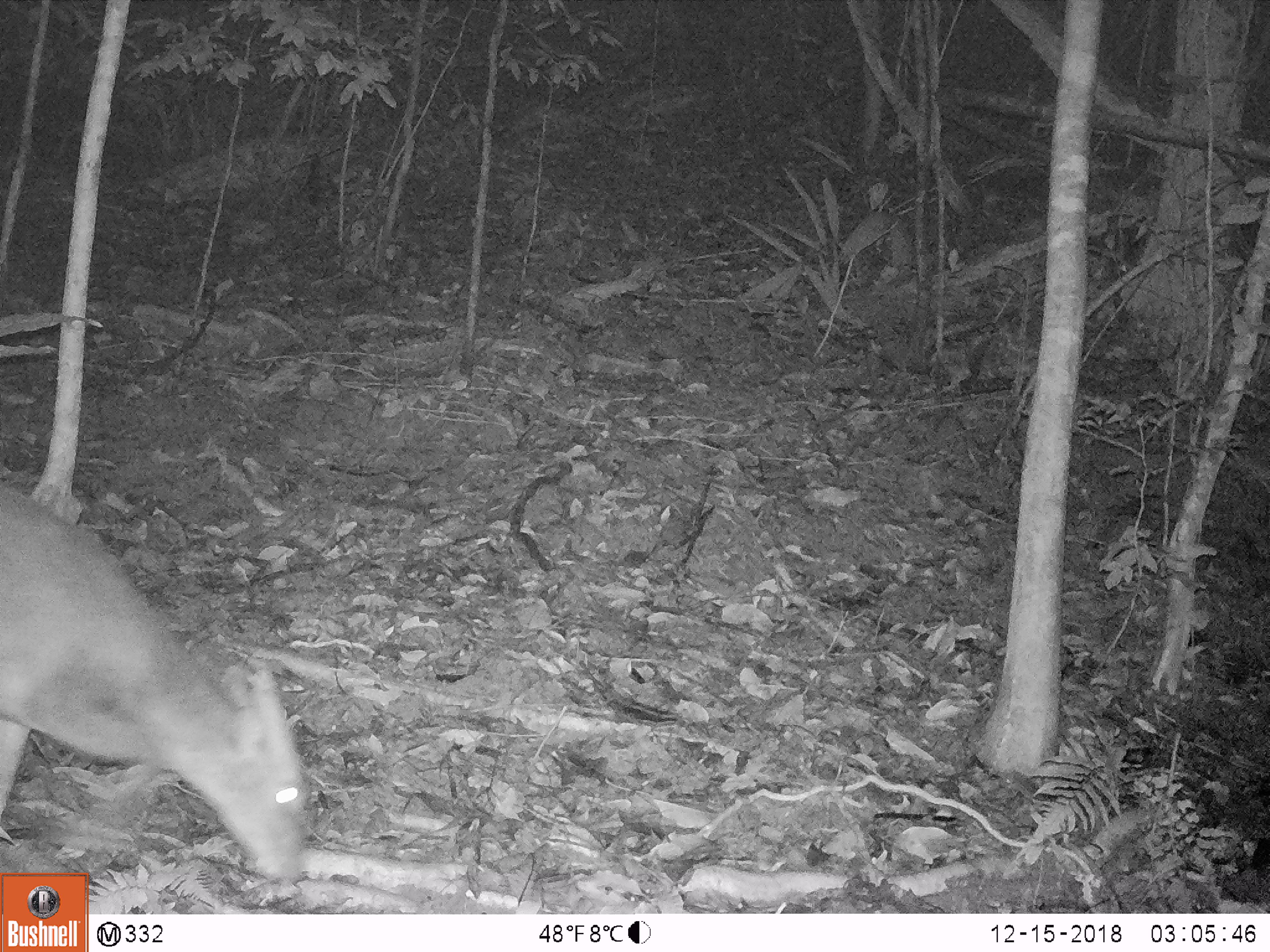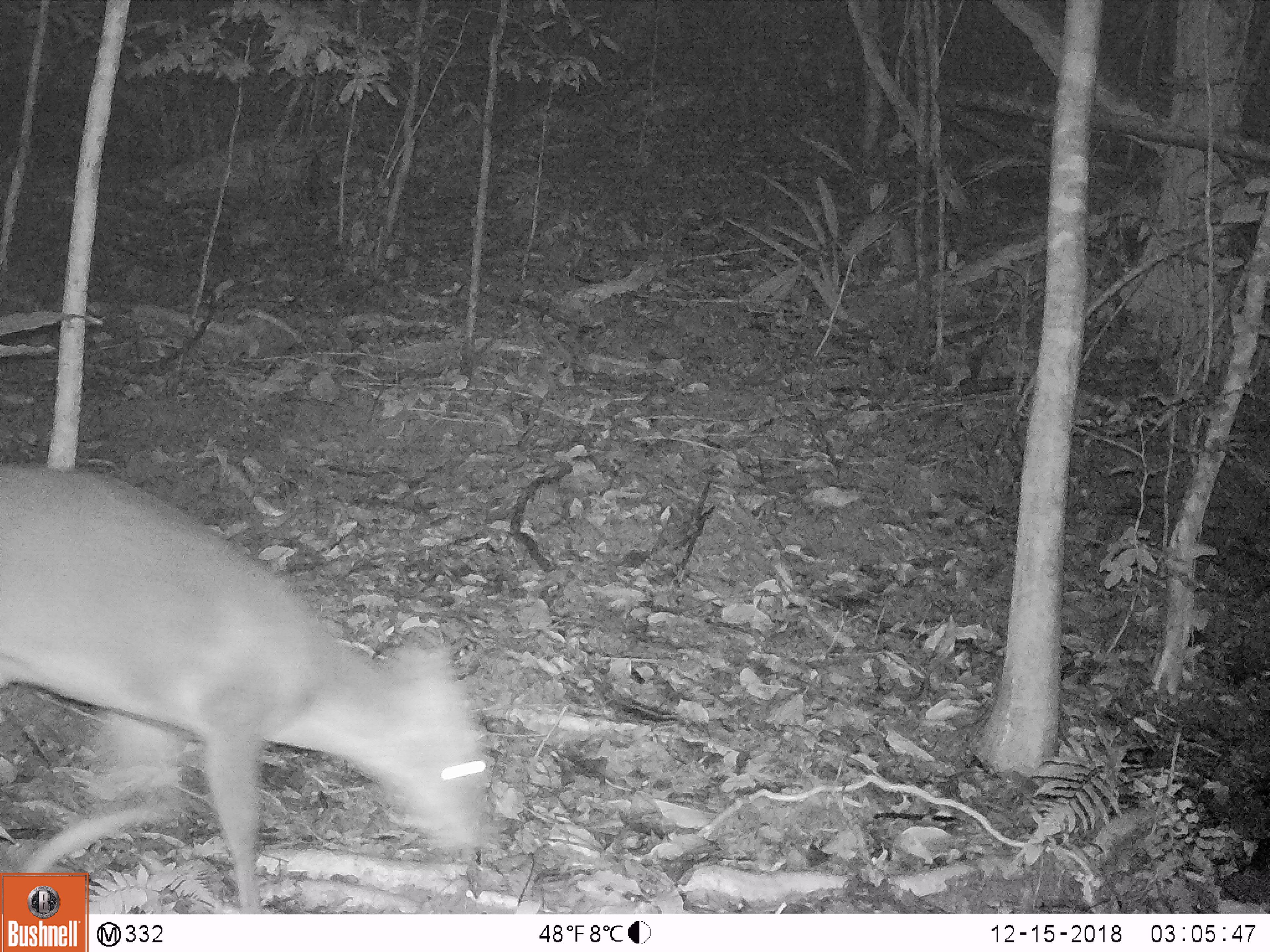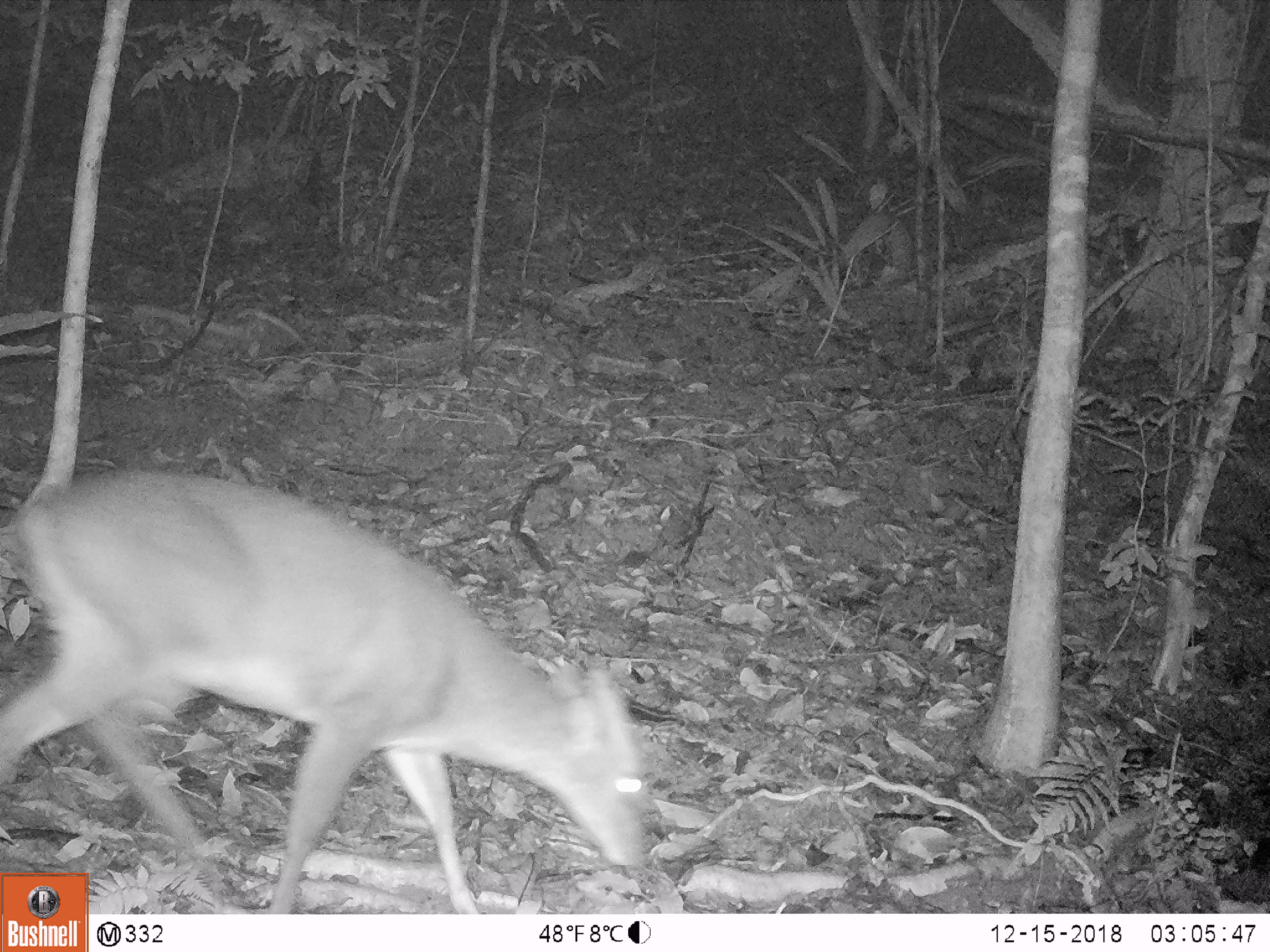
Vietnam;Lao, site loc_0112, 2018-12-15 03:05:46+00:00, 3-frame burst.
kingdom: Animalia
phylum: Chordata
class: Mammalia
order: Artiodactyla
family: Cervidae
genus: Muntiacus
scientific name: Muntiacus vuquangensis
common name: large-antlered muntjac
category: large antlered muntjac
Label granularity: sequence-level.